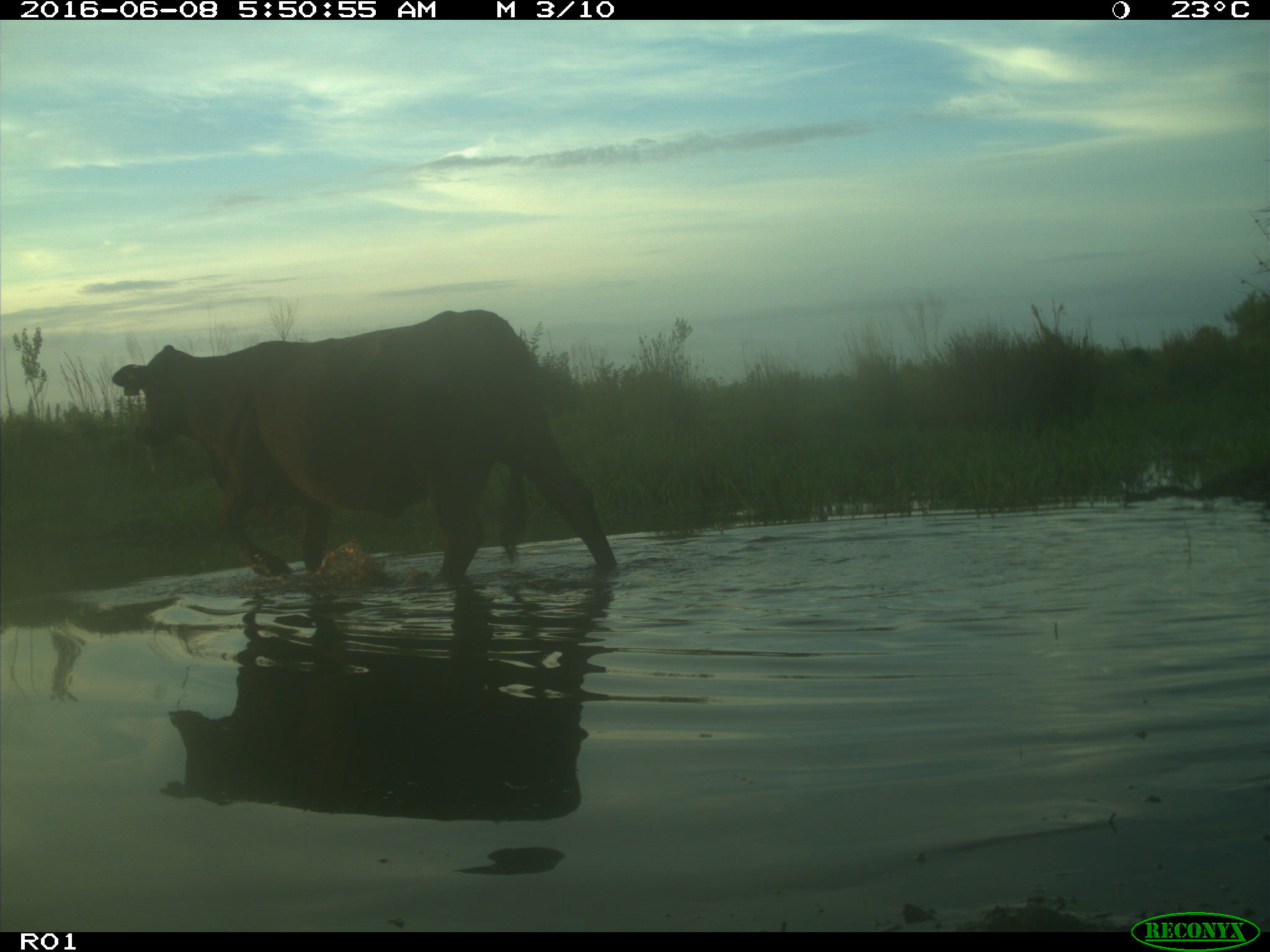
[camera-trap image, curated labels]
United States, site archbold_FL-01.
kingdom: Animalia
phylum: Chordata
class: Mammalia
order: Artiodactyla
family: Bovidae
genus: Bos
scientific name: Bos taurus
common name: domestic cow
Bos taurus (domestic cow).